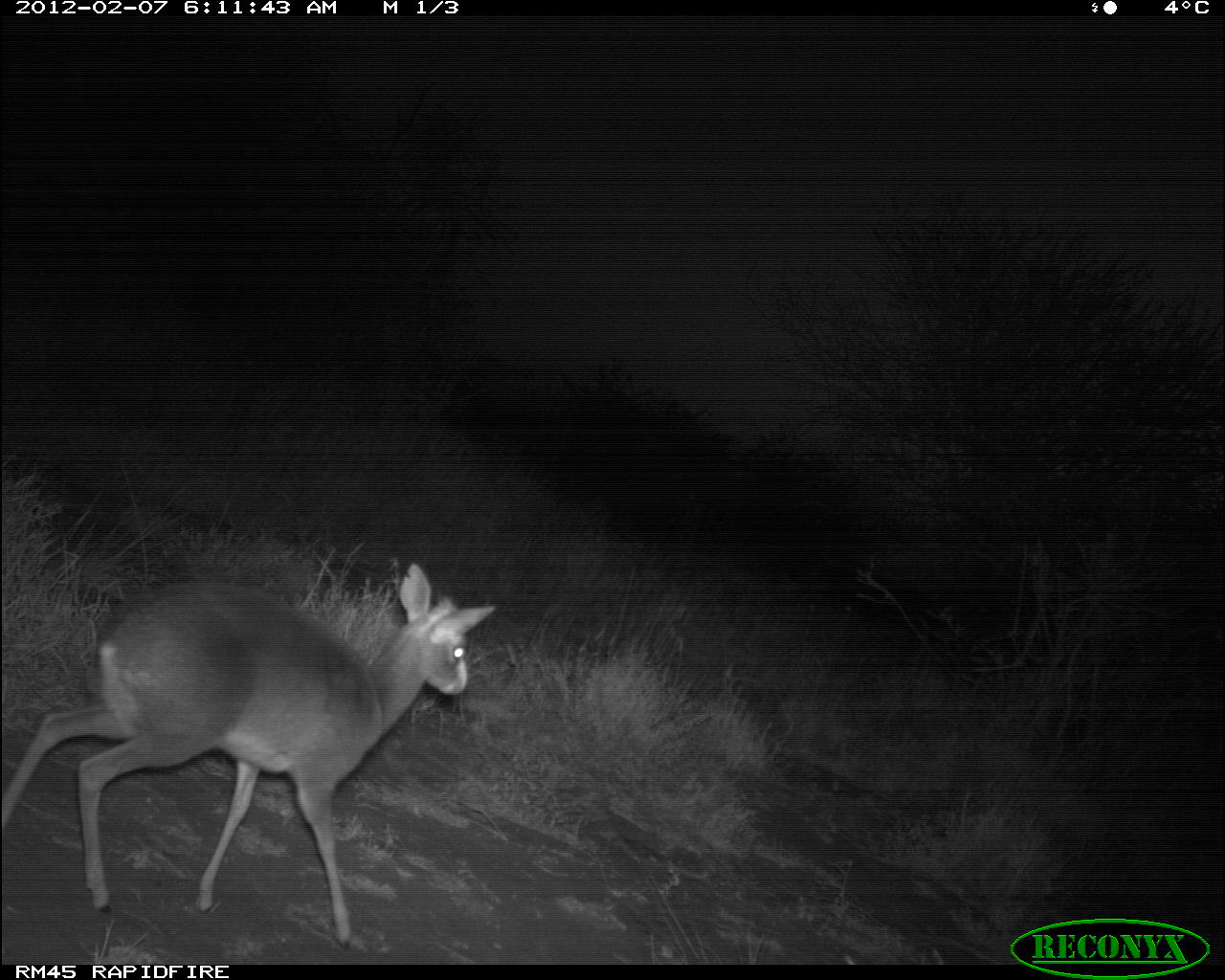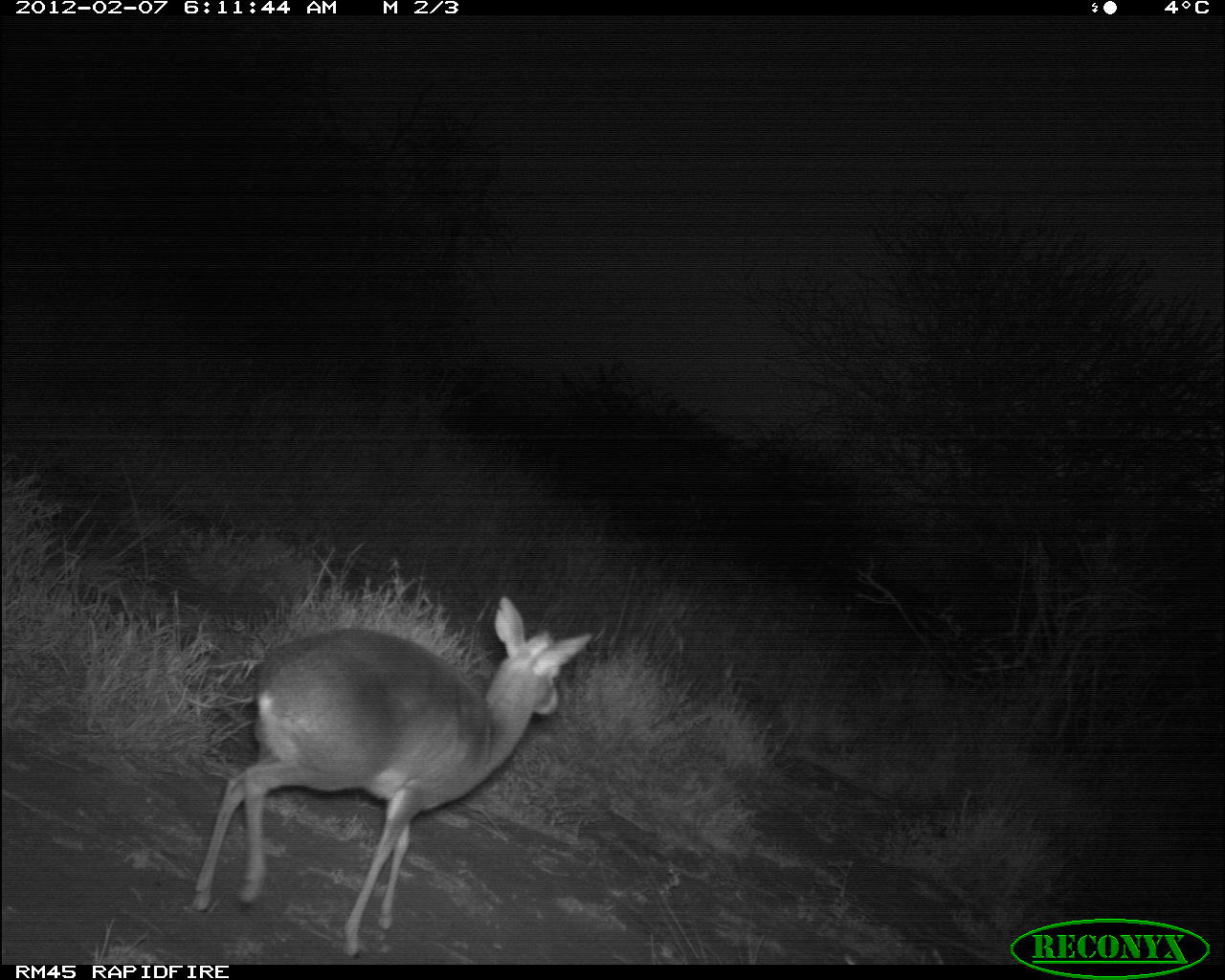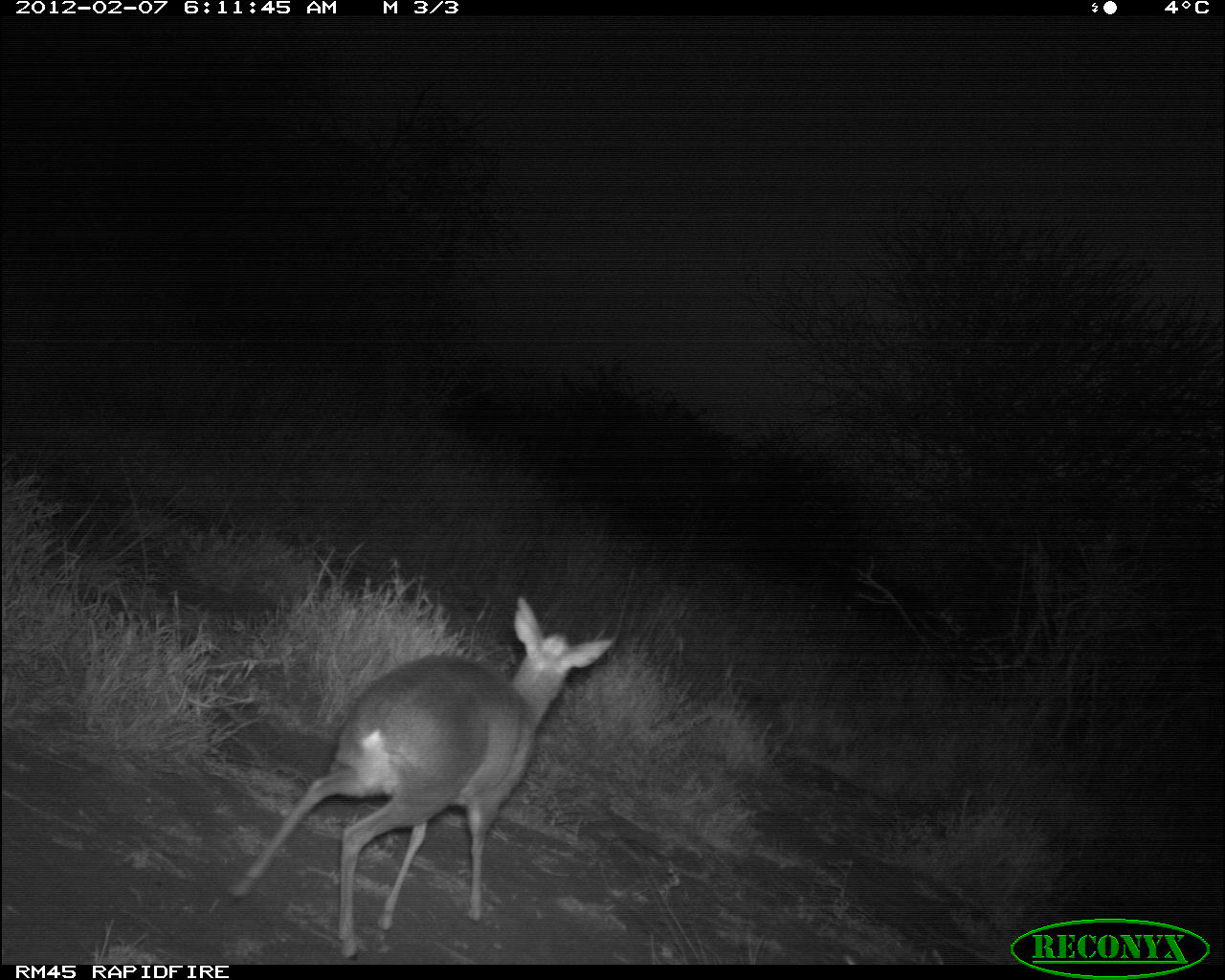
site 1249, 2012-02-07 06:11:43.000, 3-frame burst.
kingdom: Animalia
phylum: Chordata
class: Mammalia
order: Artiodactyla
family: Bovidae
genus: Madoqua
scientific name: Madoqua guentheri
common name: günther's dik-dik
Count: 1.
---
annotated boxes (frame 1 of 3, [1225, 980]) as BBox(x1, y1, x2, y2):
madoqua guentheri: BBox(1, 562, 496, 952)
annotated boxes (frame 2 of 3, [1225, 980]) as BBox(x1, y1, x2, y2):
madoqua guentheri: BBox(189, 593, 594, 958)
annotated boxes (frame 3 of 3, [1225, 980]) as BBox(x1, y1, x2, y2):
madoqua guentheri: BBox(218, 594, 619, 958)